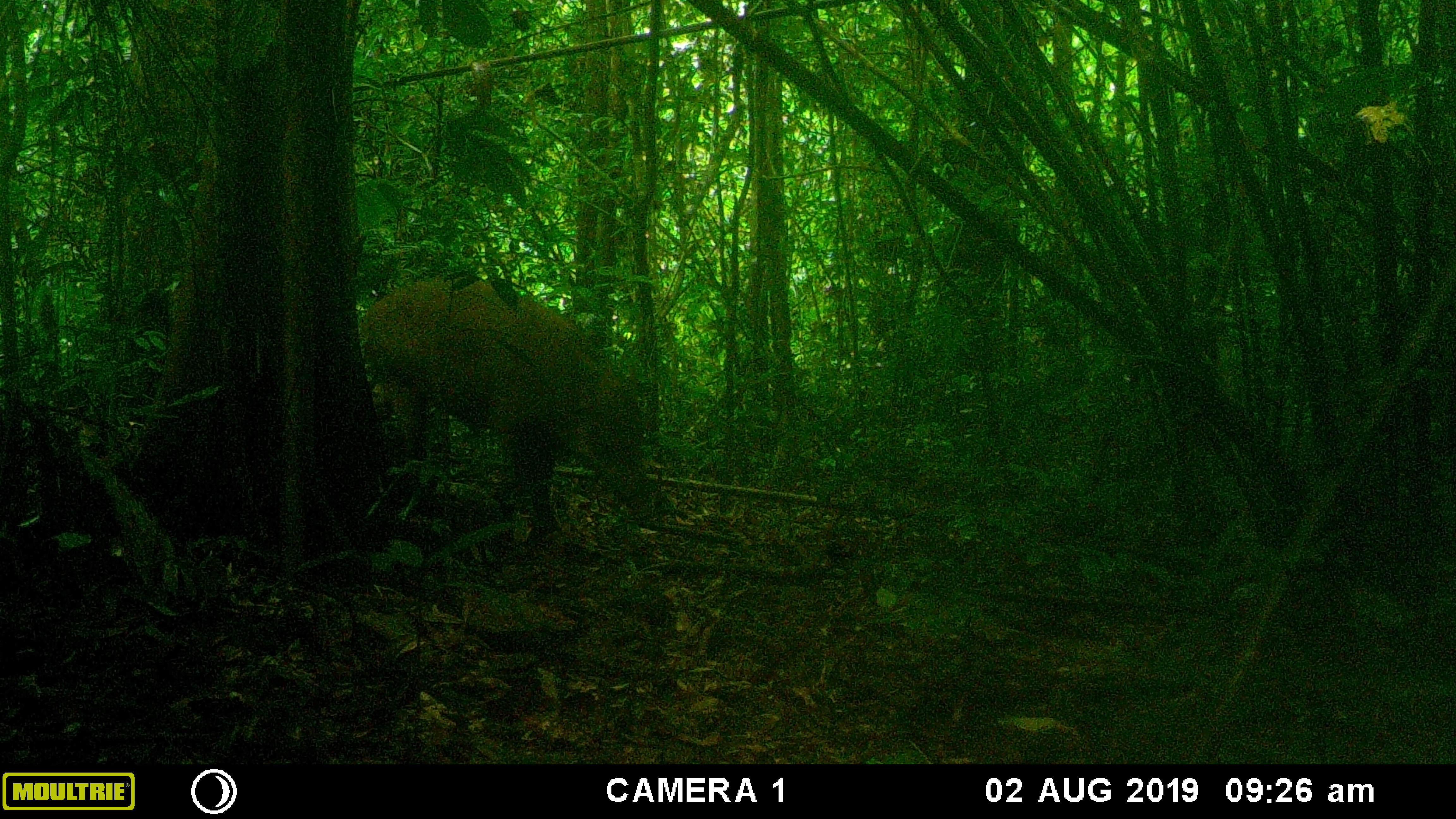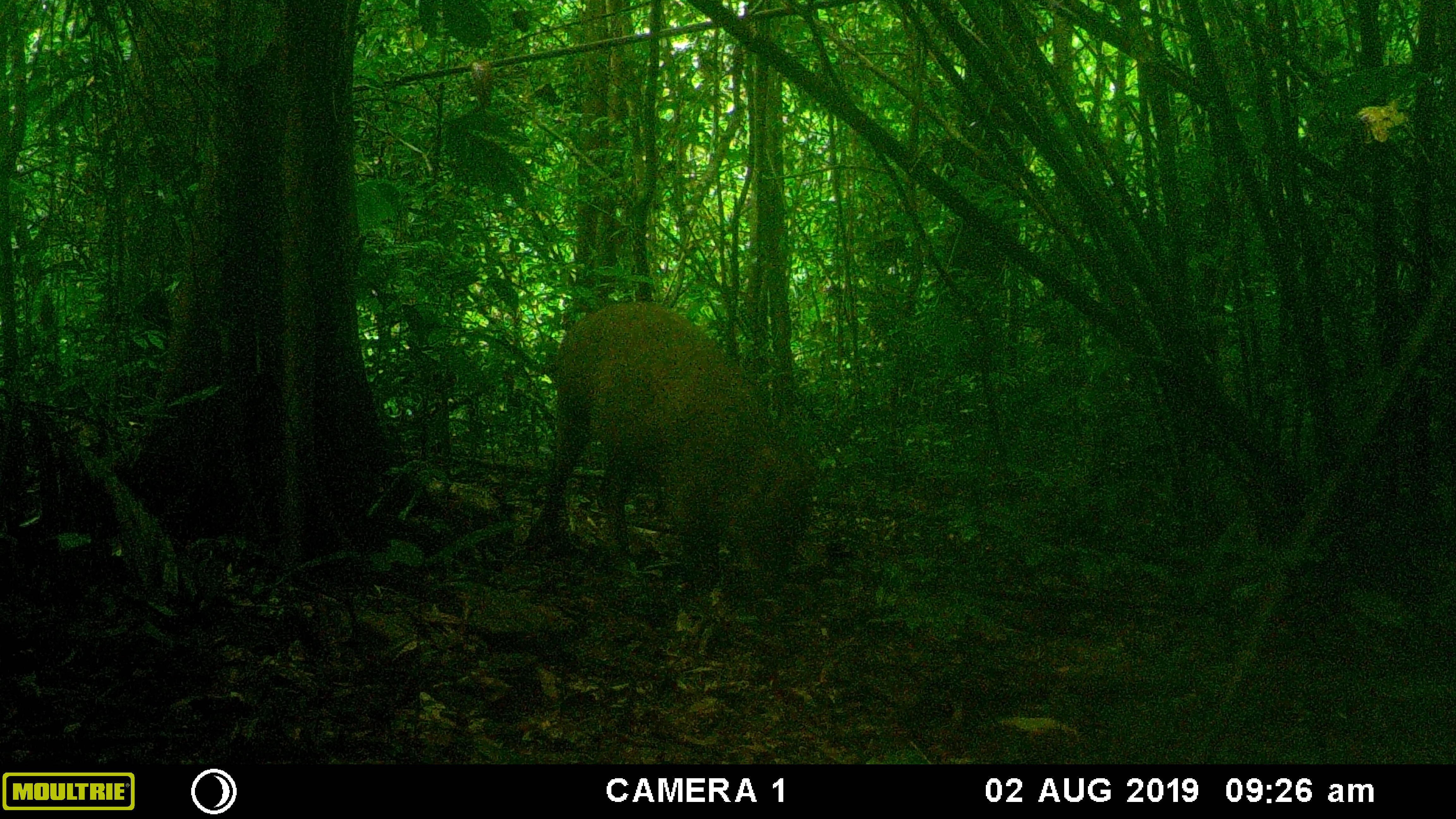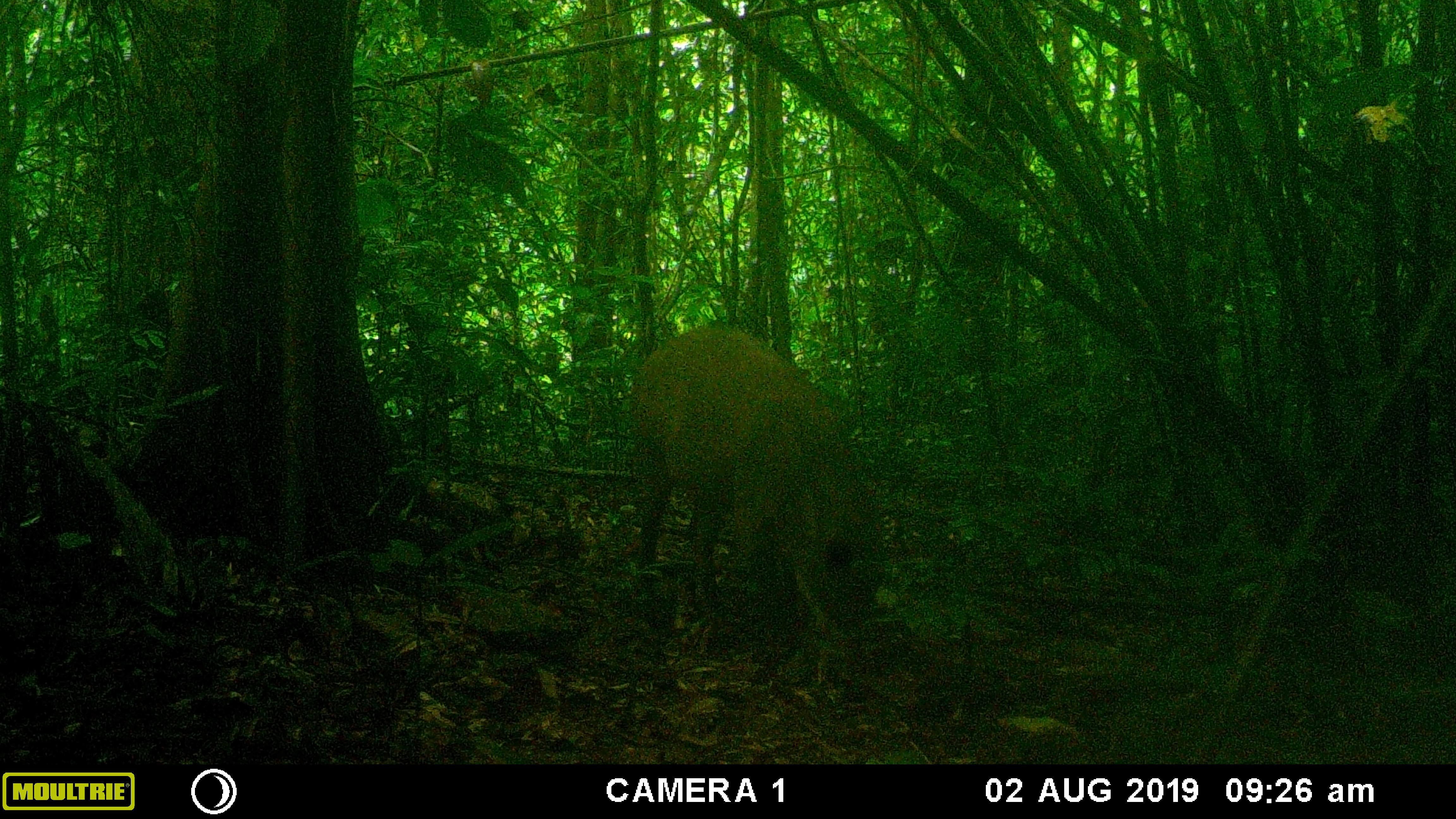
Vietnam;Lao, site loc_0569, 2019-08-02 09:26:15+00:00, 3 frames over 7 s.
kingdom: Animalia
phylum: Chordata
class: Mammalia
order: Artiodactyla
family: Suidae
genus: Sus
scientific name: Sus scrofa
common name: eurasian wild pig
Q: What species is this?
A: Eurasian wild pig (Sus scrofa).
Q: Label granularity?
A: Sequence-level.